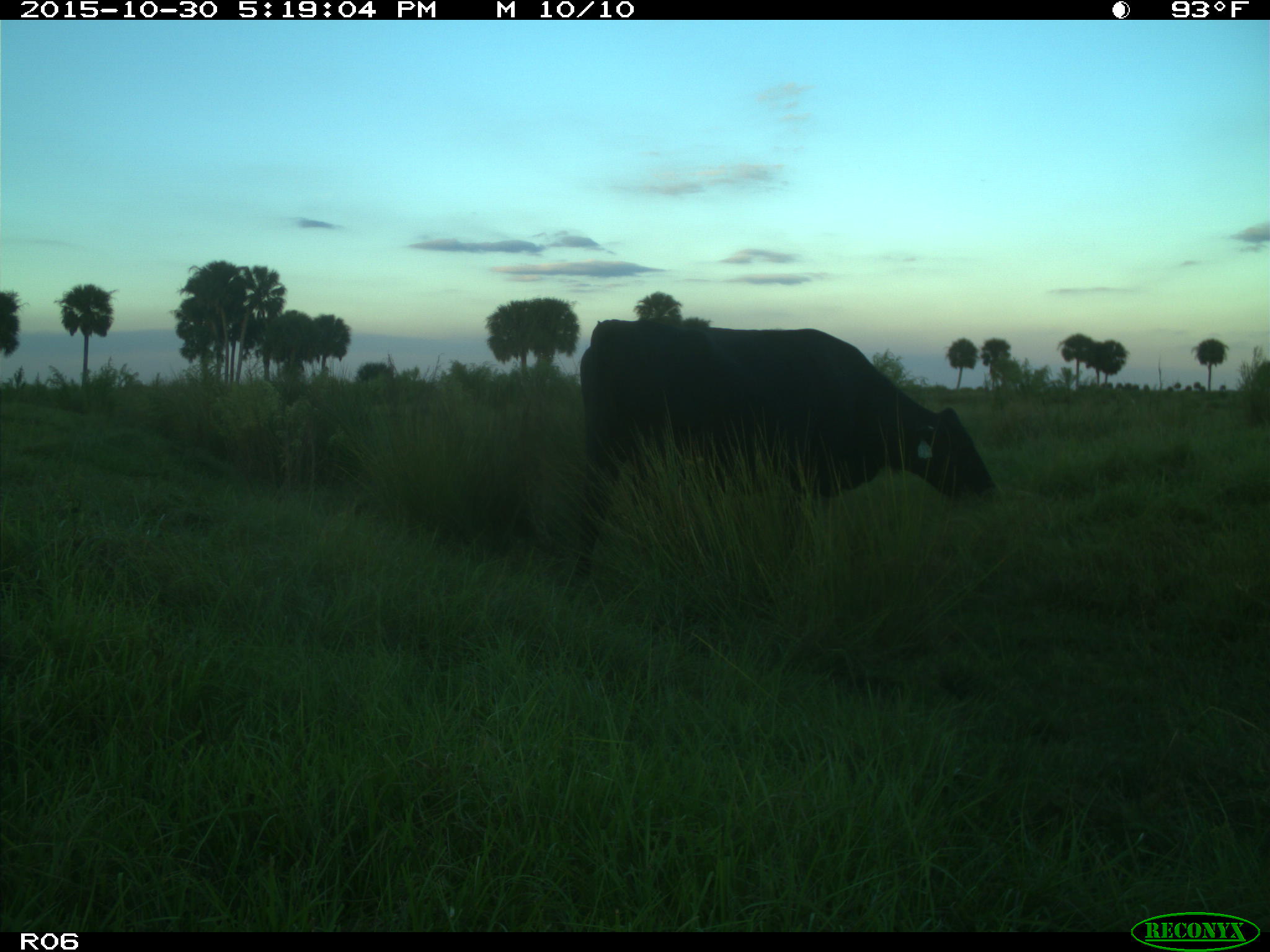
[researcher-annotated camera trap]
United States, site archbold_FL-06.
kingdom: Animalia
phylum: Chordata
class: Mammalia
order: Artiodactyla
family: Bovidae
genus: Bos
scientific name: Bos taurus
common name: domestic cow